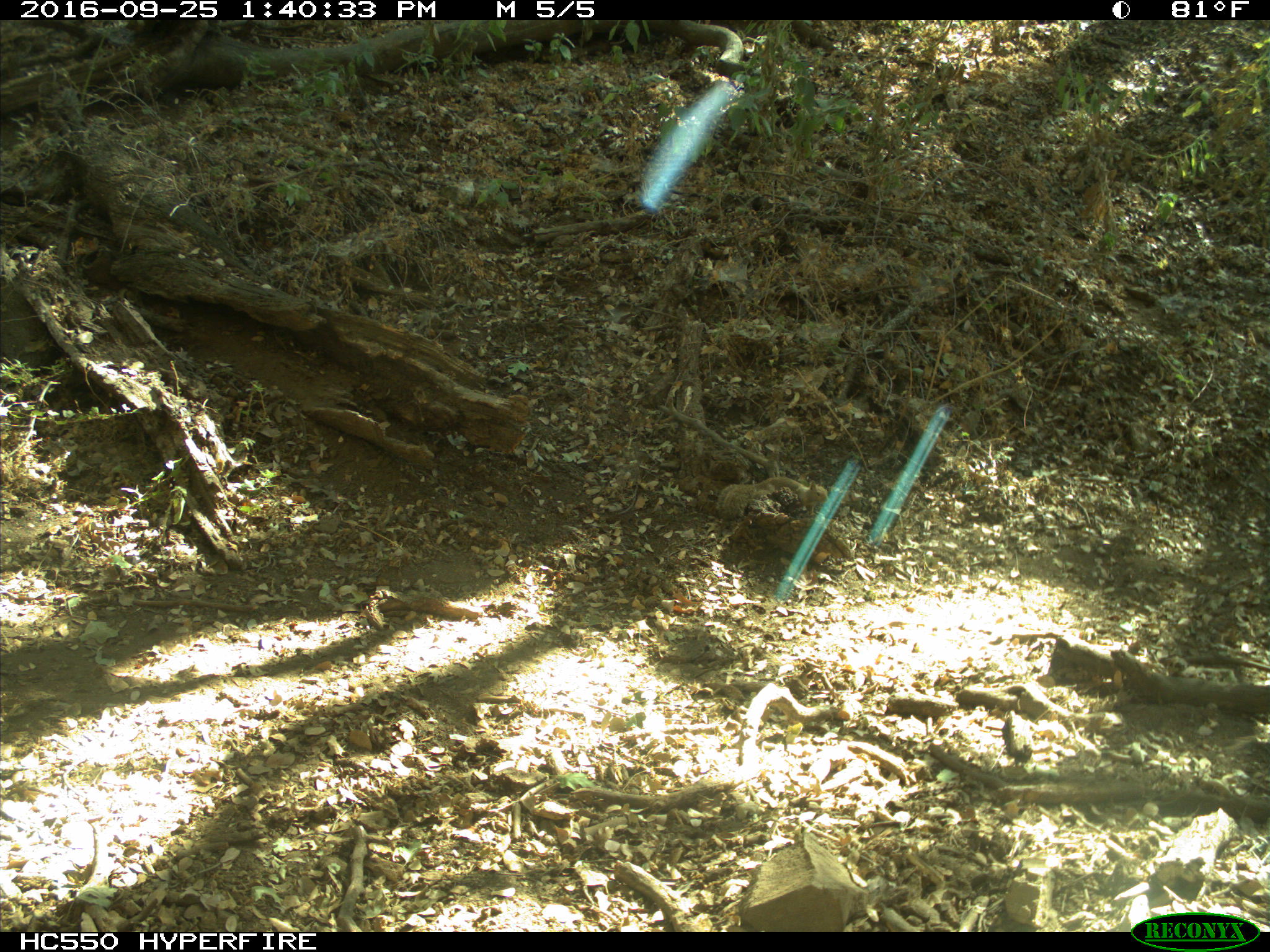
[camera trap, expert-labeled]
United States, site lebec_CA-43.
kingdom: Animalia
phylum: Chordata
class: Mammalia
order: Rodentia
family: Sciuridae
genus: Otospermophilus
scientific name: Otospermophilus beecheyi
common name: california ground squirrel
Otospermophilus beecheyi (california ground squirrel).